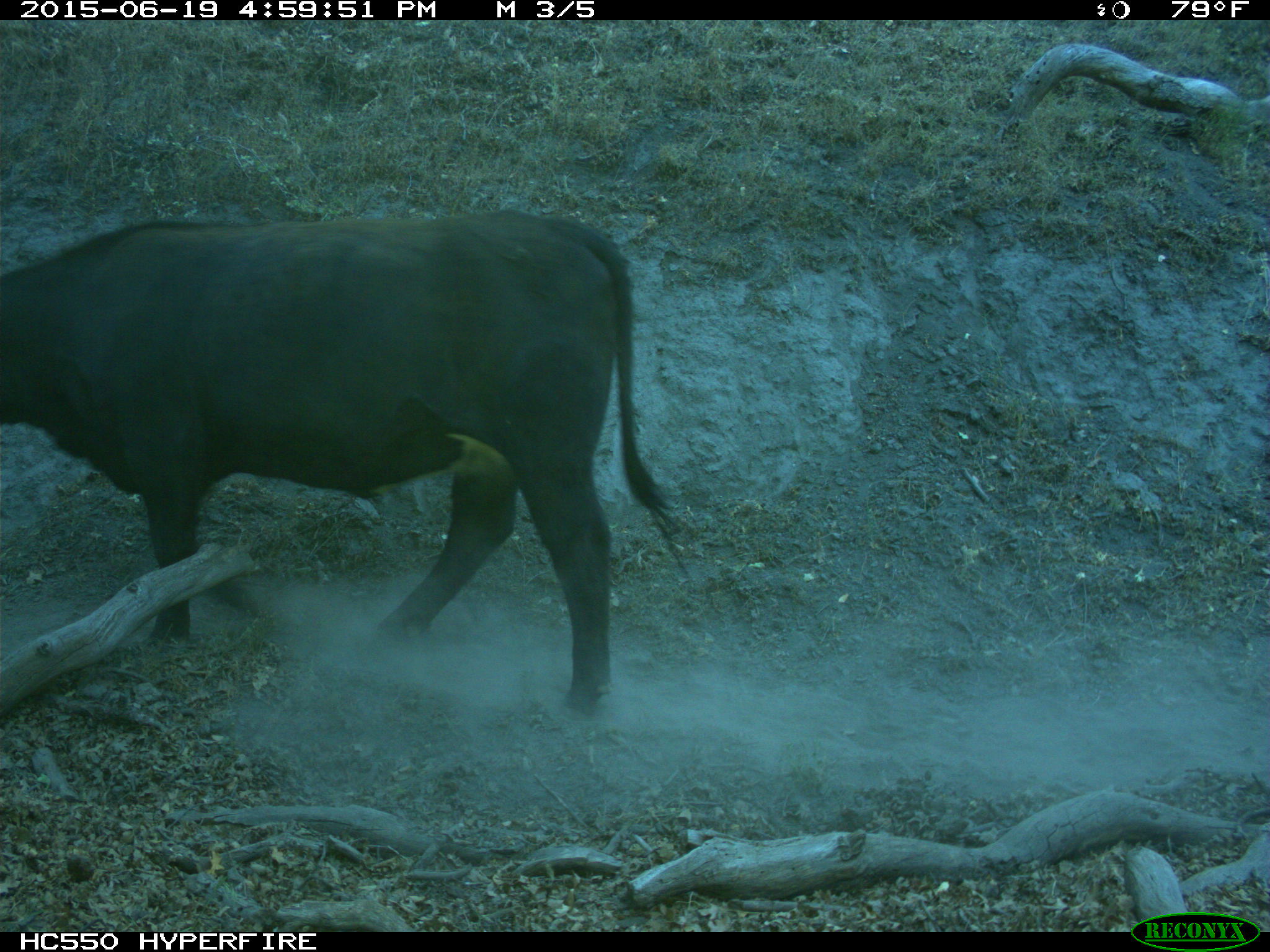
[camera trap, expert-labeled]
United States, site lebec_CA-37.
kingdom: Animalia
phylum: Chordata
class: Mammalia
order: Artiodactyla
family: Bovidae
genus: Bos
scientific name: Bos taurus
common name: domestic cow